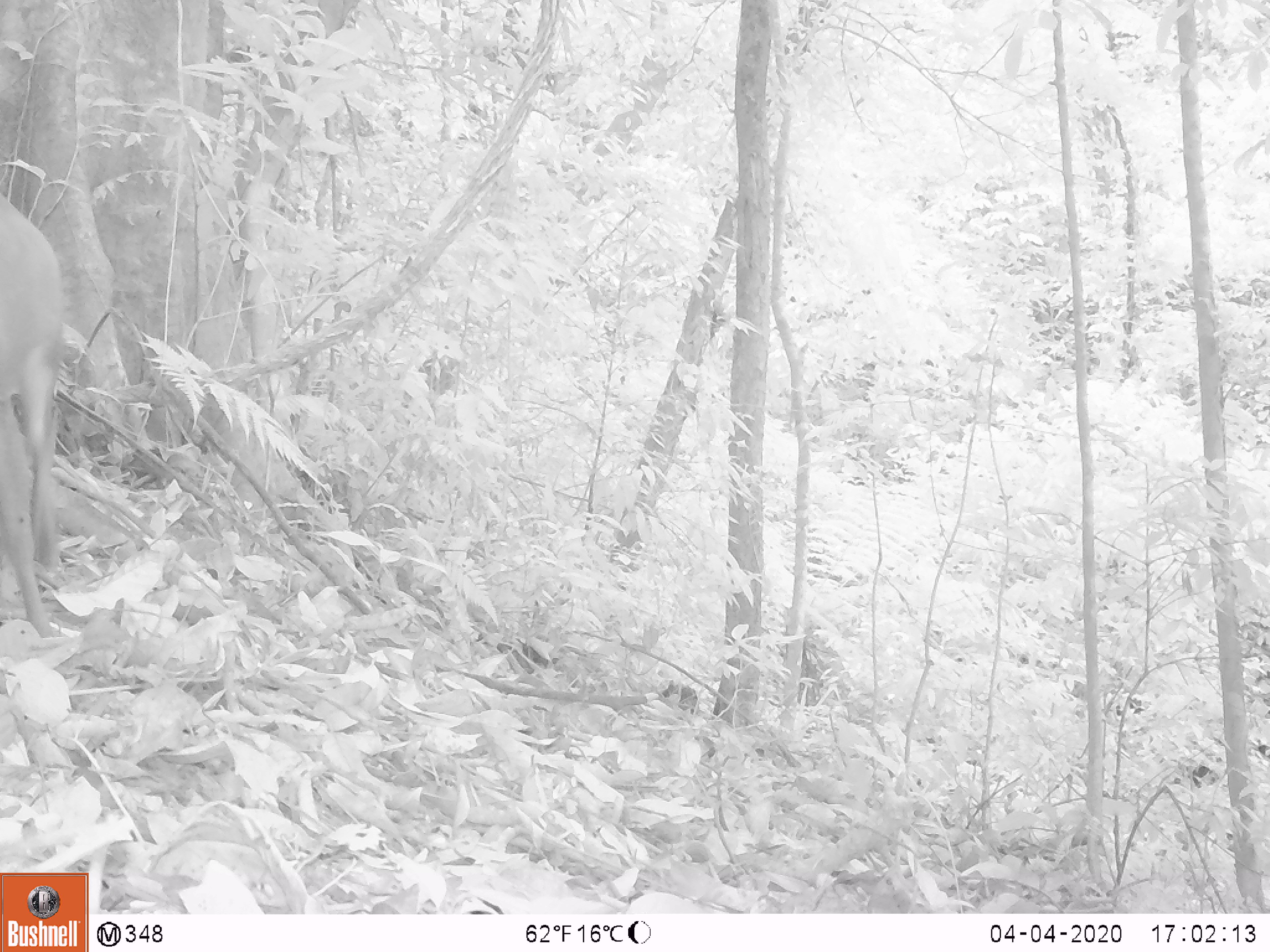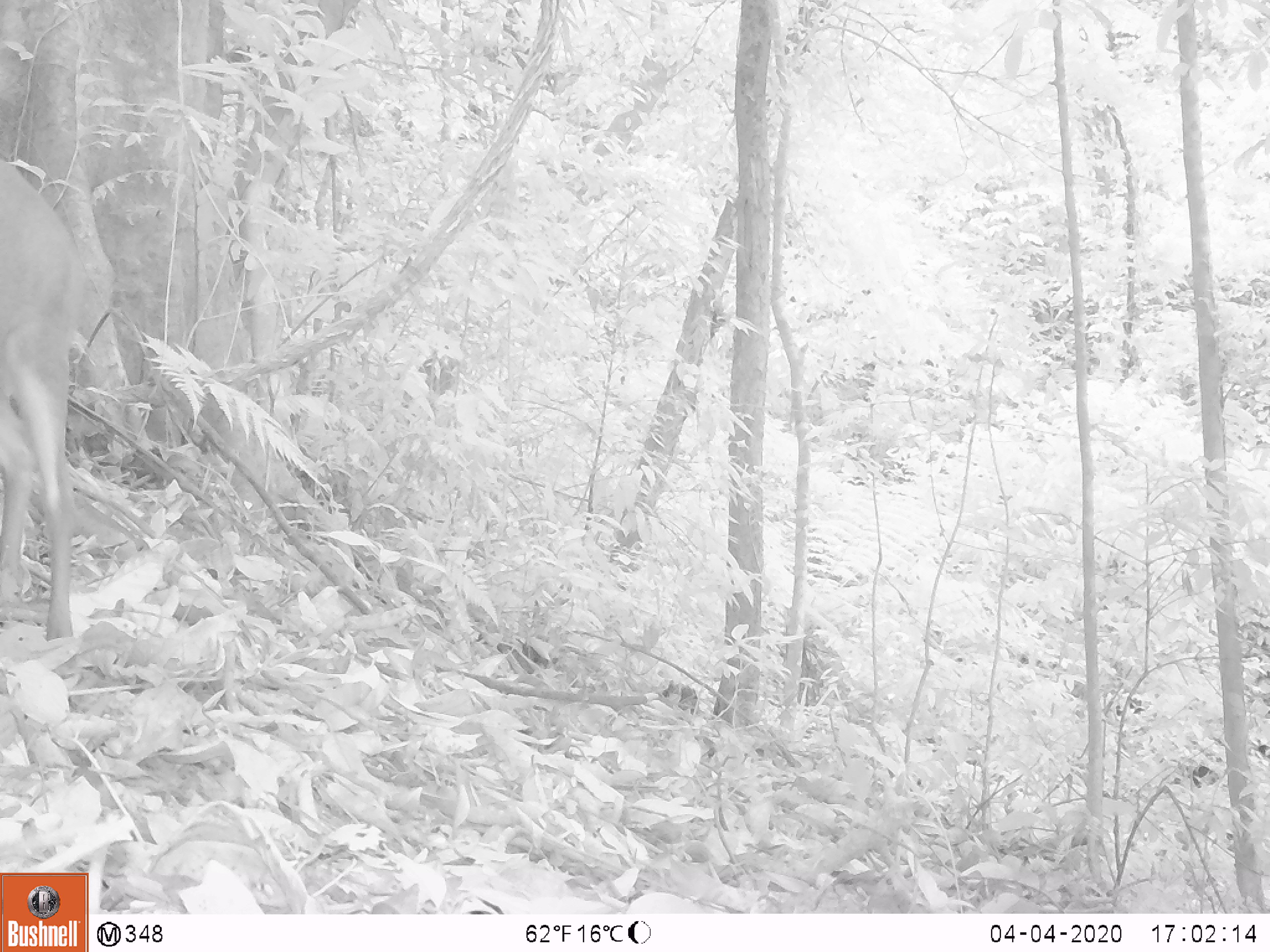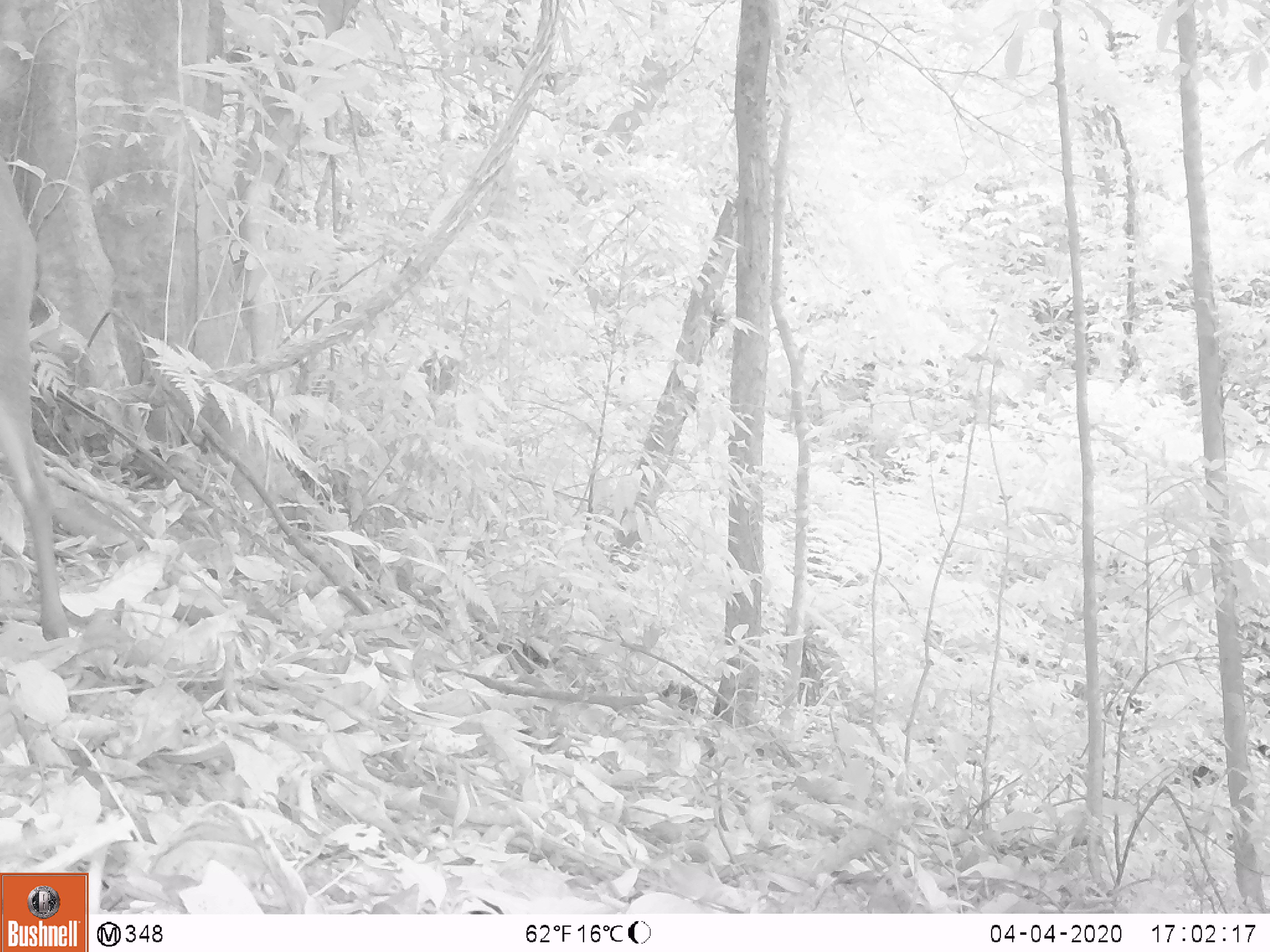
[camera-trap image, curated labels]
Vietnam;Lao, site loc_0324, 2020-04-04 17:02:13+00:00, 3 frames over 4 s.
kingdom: Animalia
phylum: Chordata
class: Mammalia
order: Artiodactyla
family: Cervidae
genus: Muntiacus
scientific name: Muntiacus rooseveltorum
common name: roosevelt's muntjac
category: roosevelts muntjac group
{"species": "roosevelts muntjac group (roosevelt's muntjac) (Muntiacus rooseveltorum)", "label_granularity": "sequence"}